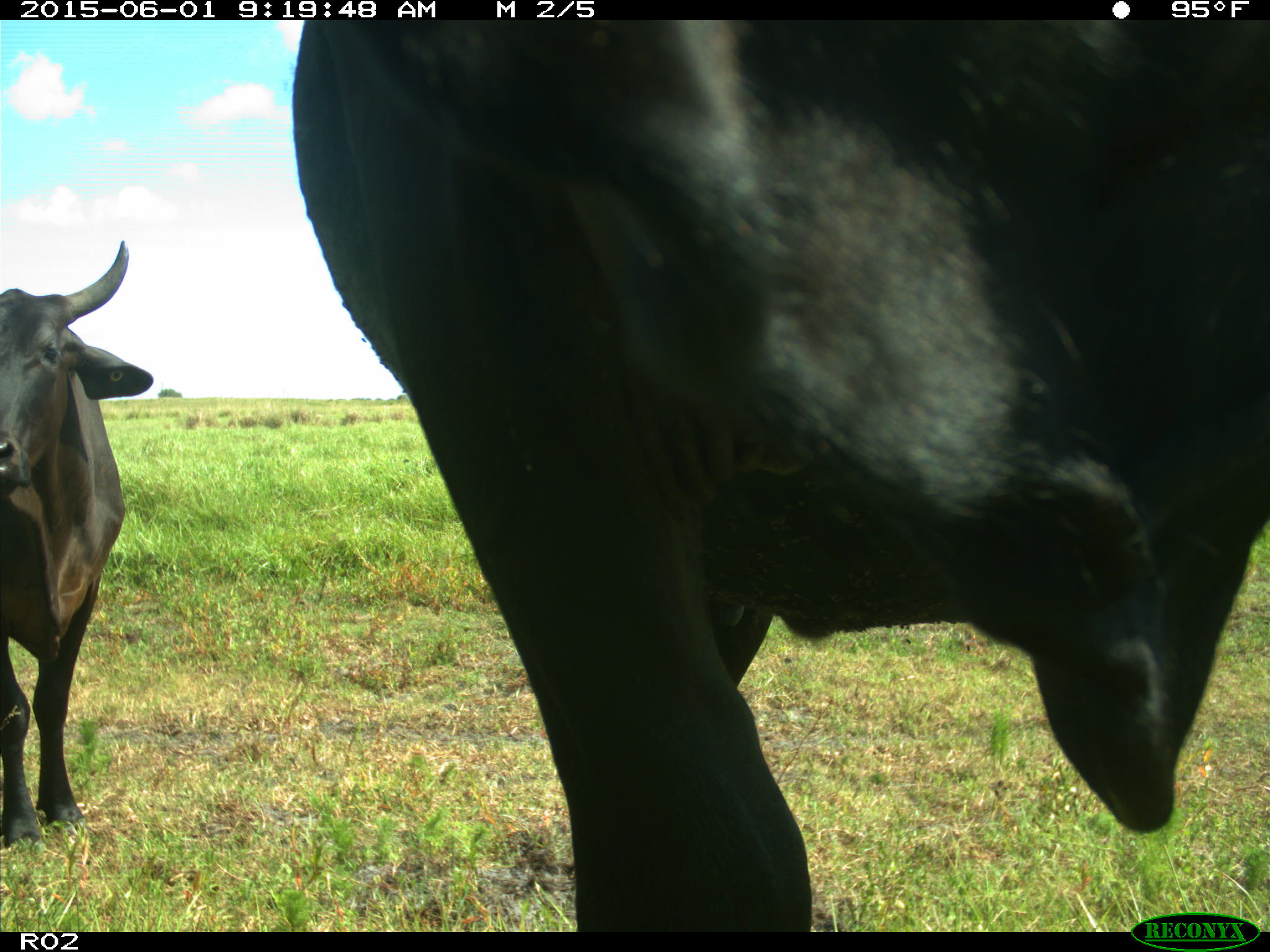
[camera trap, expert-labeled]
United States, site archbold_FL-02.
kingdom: Animalia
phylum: Chordata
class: Mammalia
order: Artiodactyla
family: Bovidae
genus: Bos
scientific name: Bos taurus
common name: domestic cow